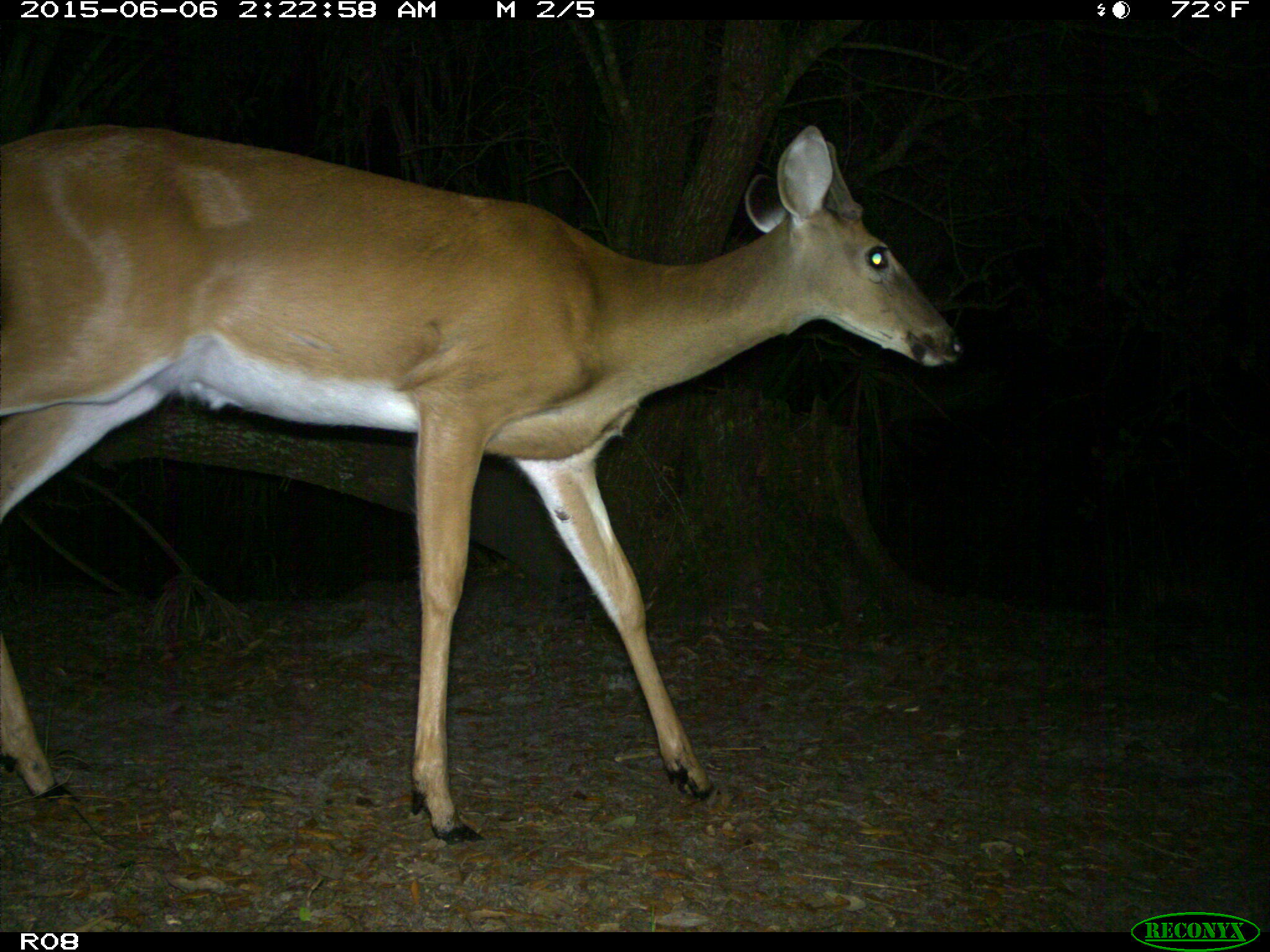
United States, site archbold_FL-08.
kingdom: Animalia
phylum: Chordata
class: Mammalia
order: Artiodactyla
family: Cervidae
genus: Odocoileus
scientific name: Odocoileus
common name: deer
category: unidentified deer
Unidentified deer (deer) (Odocoileus).